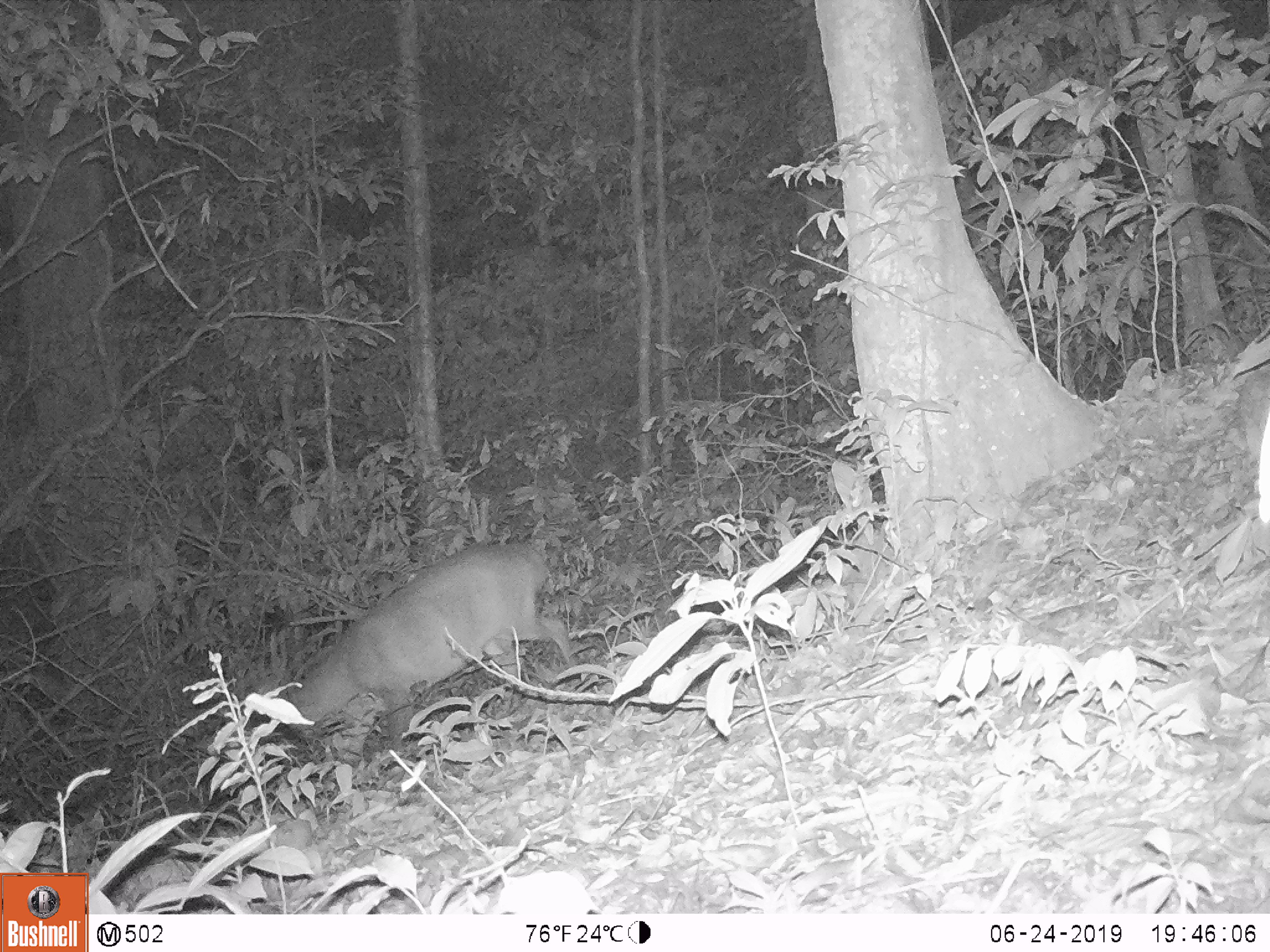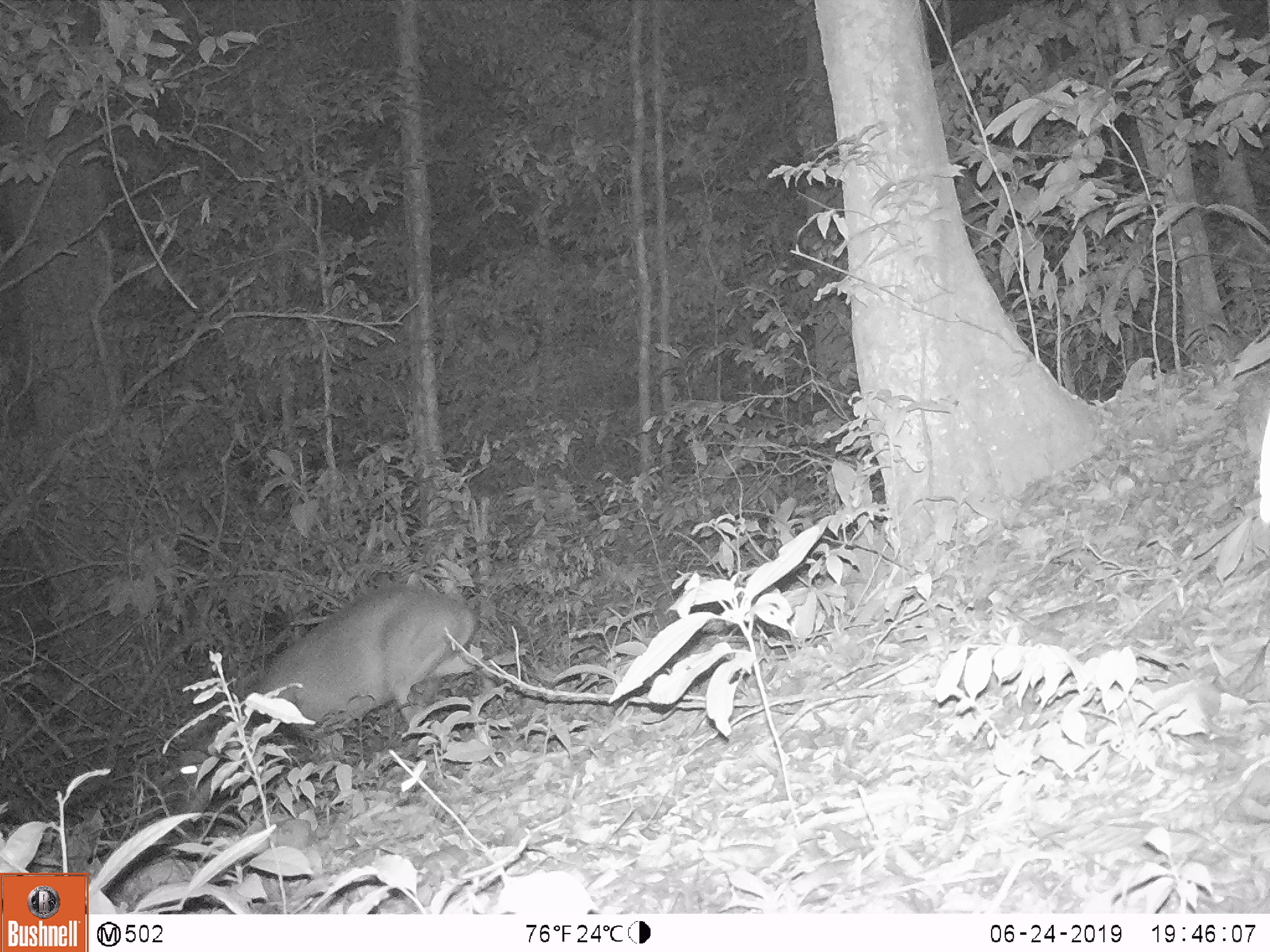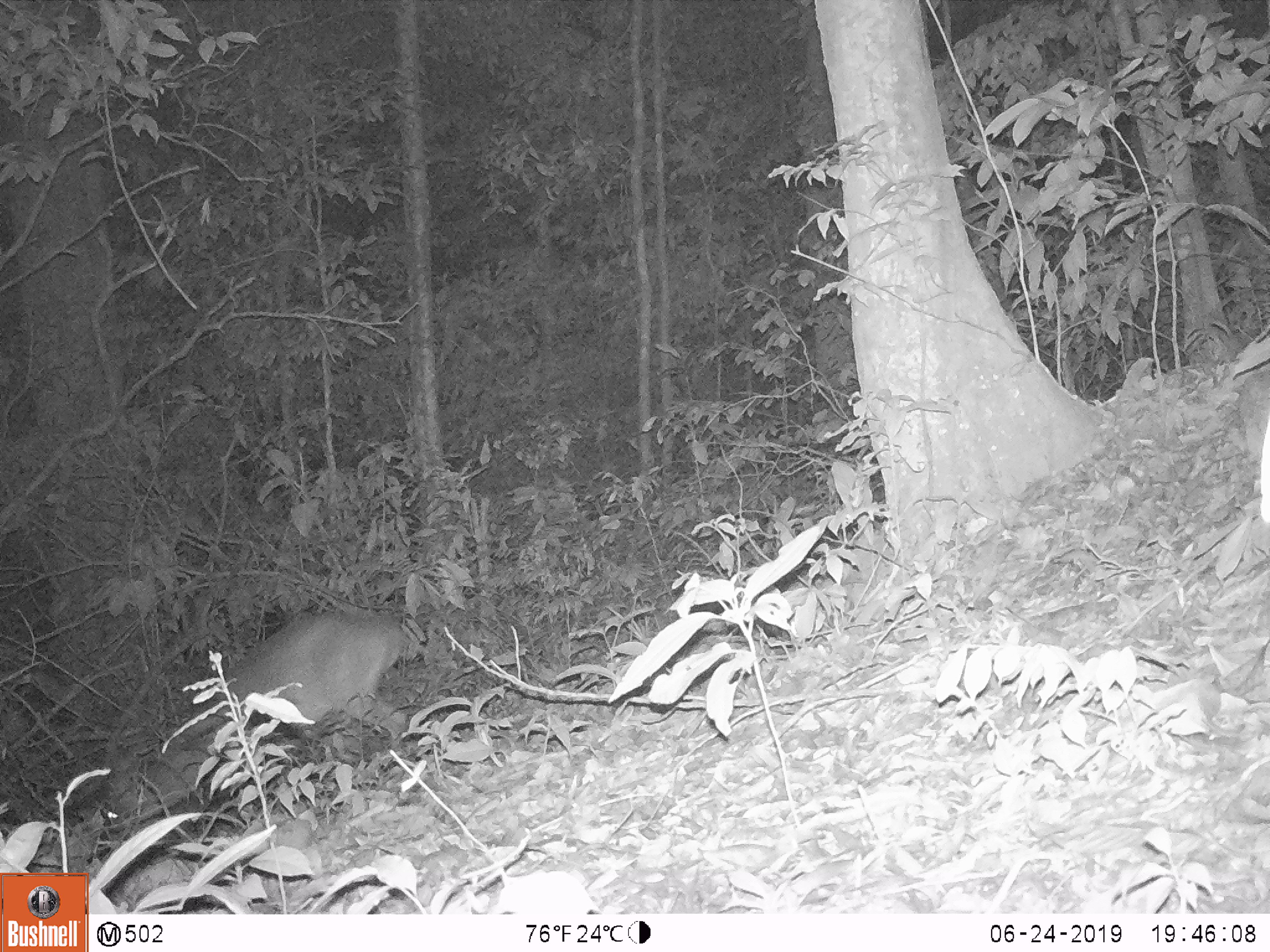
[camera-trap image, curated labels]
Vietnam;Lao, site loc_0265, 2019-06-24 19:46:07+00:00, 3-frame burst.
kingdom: Animalia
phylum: Chordata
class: Mammalia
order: Artiodactyla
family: Cervidae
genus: Muntiacus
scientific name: Muntiacus vuquangensis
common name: large-antlered muntjac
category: large antlered muntjac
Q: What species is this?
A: Large antlered muntjac (large-antlered muntjac) (Muntiacus vuquangensis).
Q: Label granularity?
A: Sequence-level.